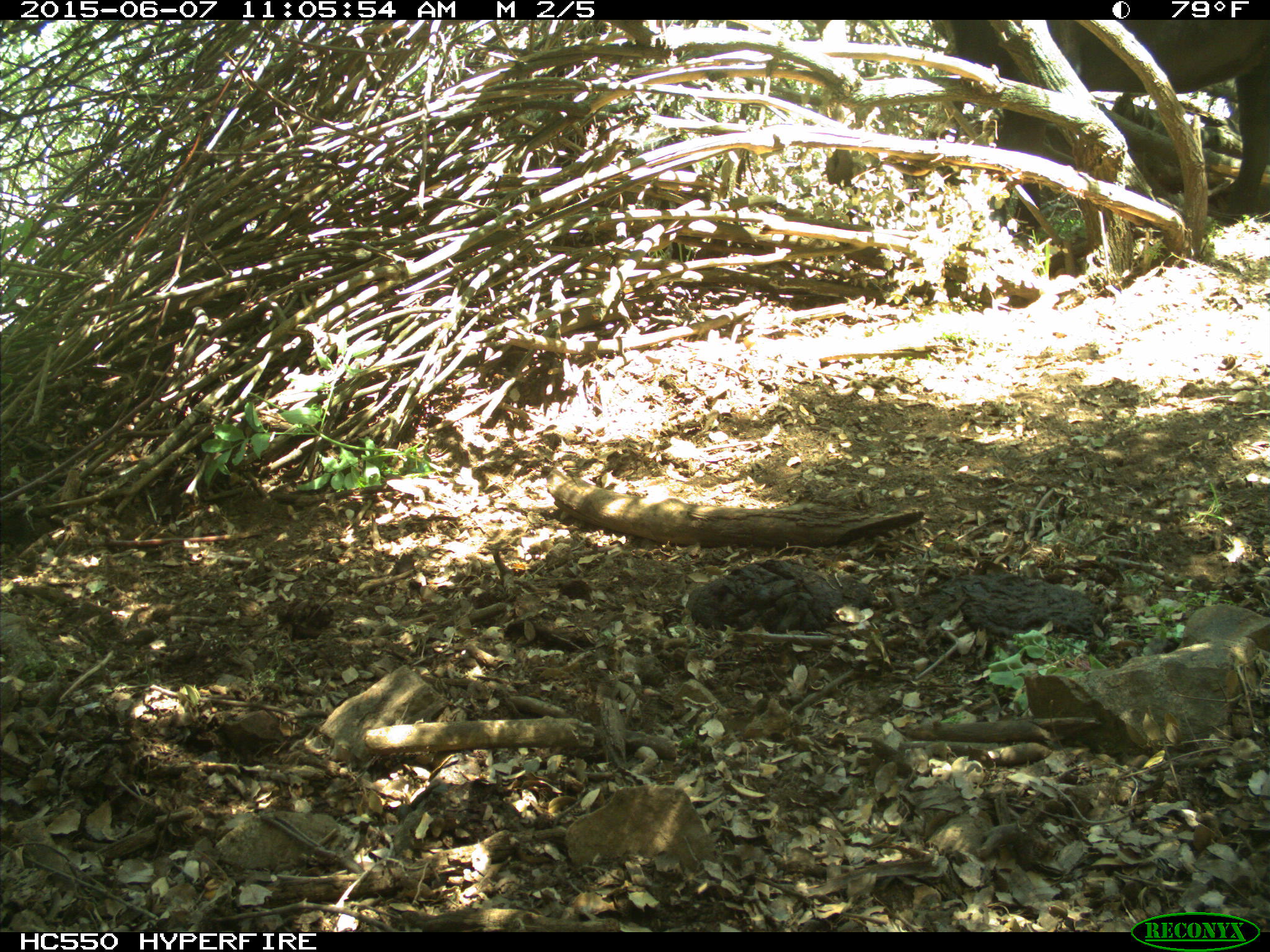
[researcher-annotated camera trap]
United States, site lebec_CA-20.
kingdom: Animalia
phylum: Chordata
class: Mammalia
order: Artiodactyla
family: Bovidae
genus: Bos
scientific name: Bos taurus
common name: domestic cow